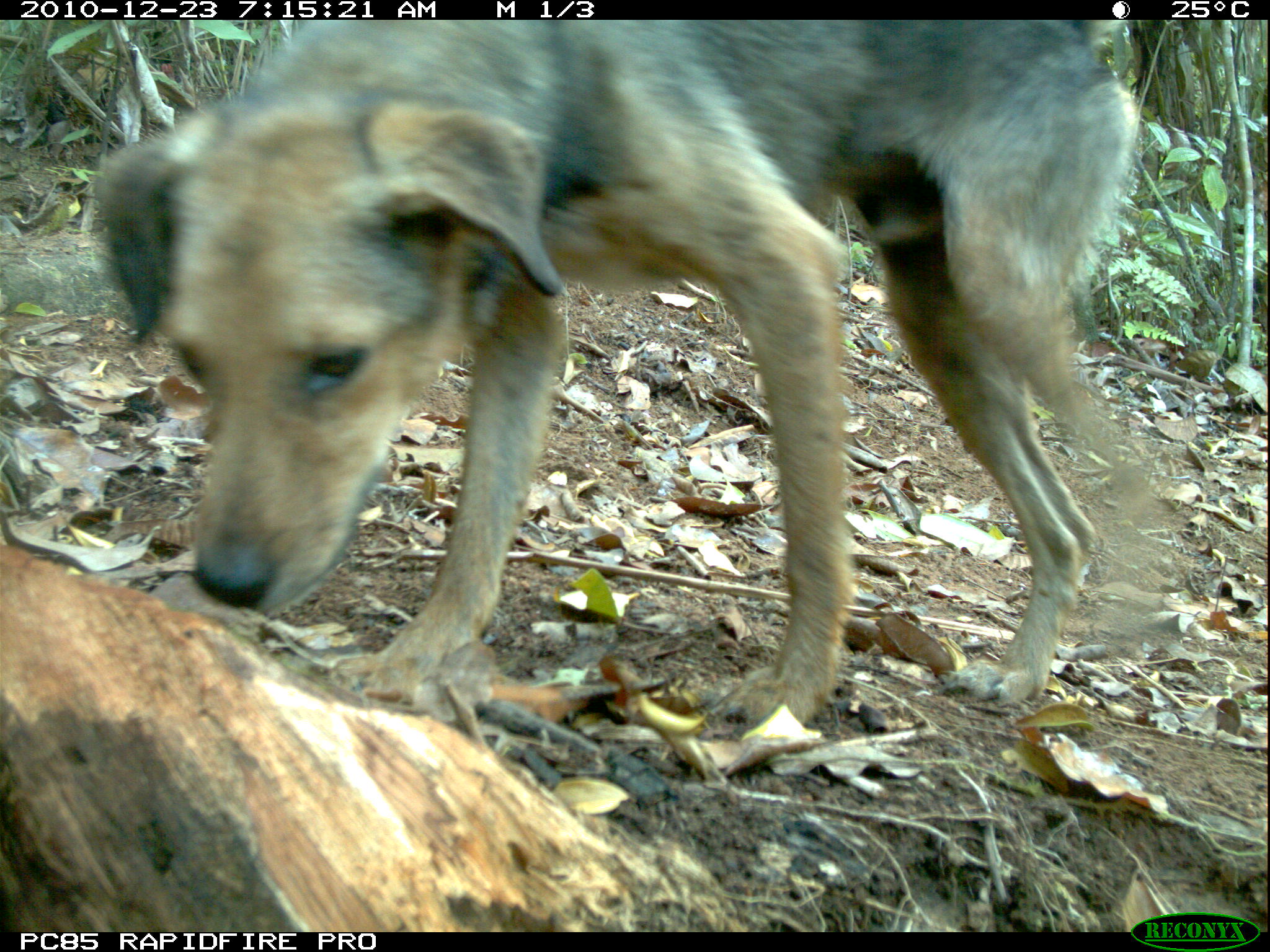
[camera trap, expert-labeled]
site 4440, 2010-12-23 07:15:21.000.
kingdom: Animalia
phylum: Chordata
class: Mammalia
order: Carnivora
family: Canidae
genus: Canis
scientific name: Canis familiaris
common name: domestic dog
Canis familiaris (domestic dog), count 1.